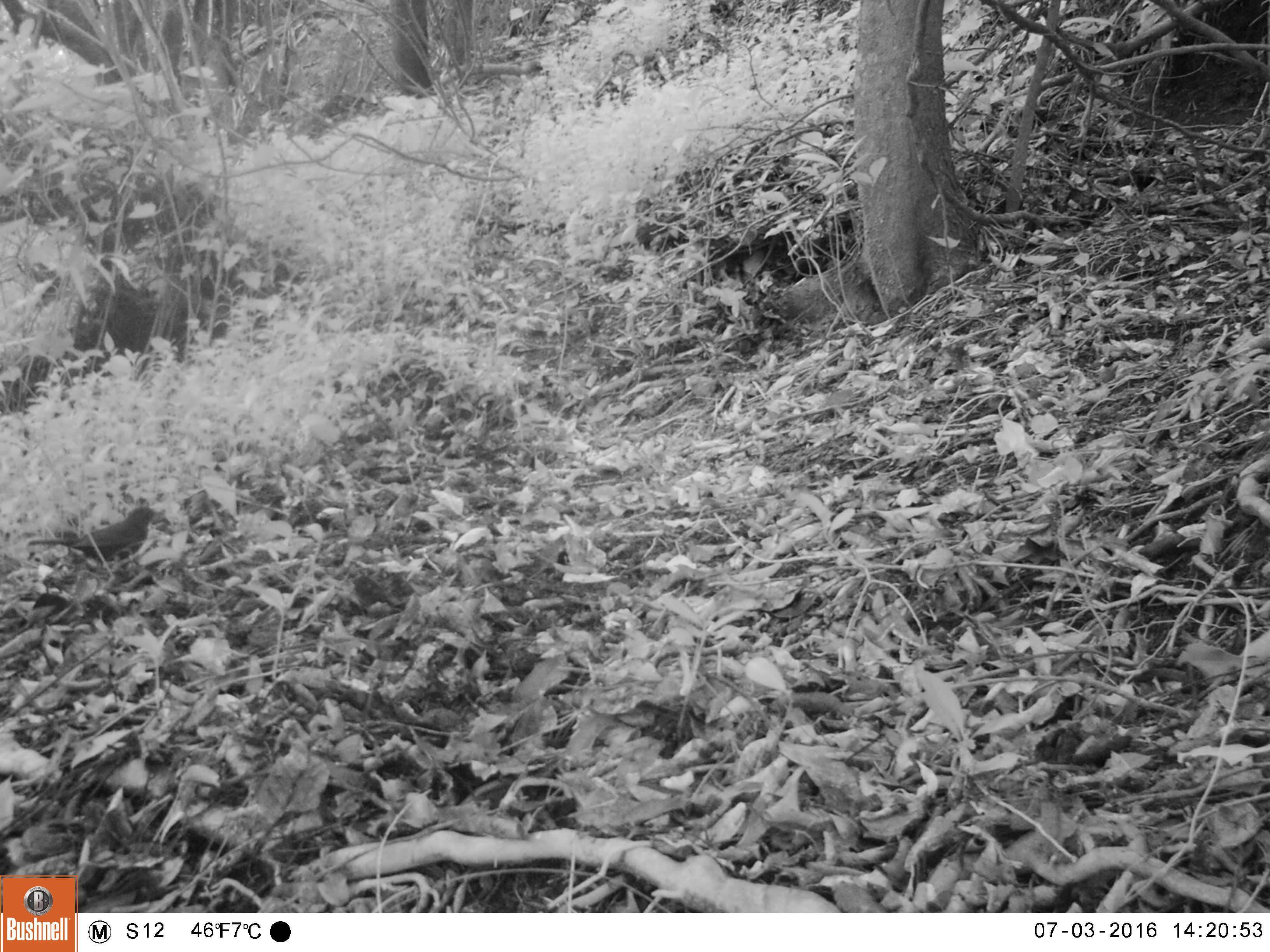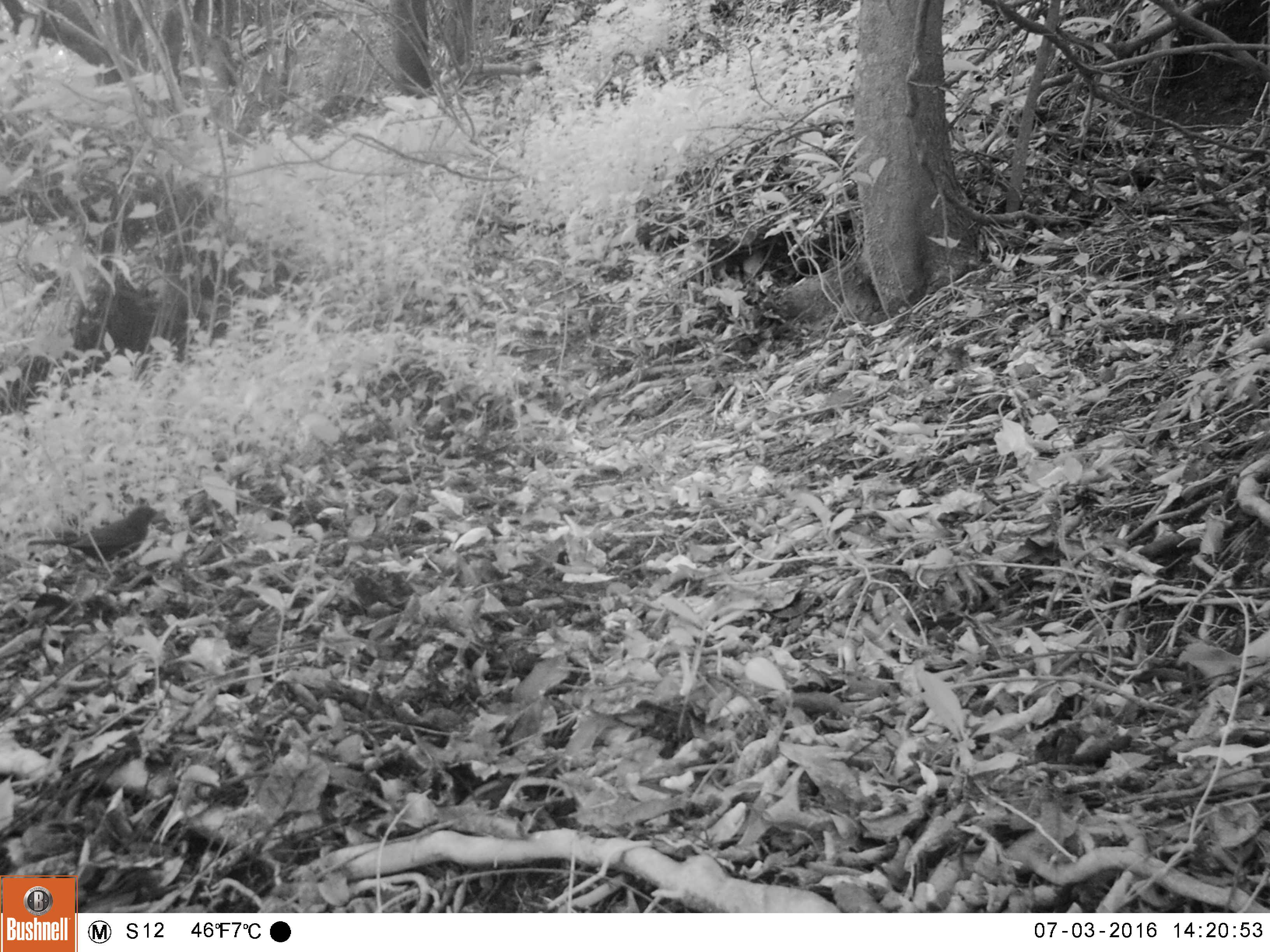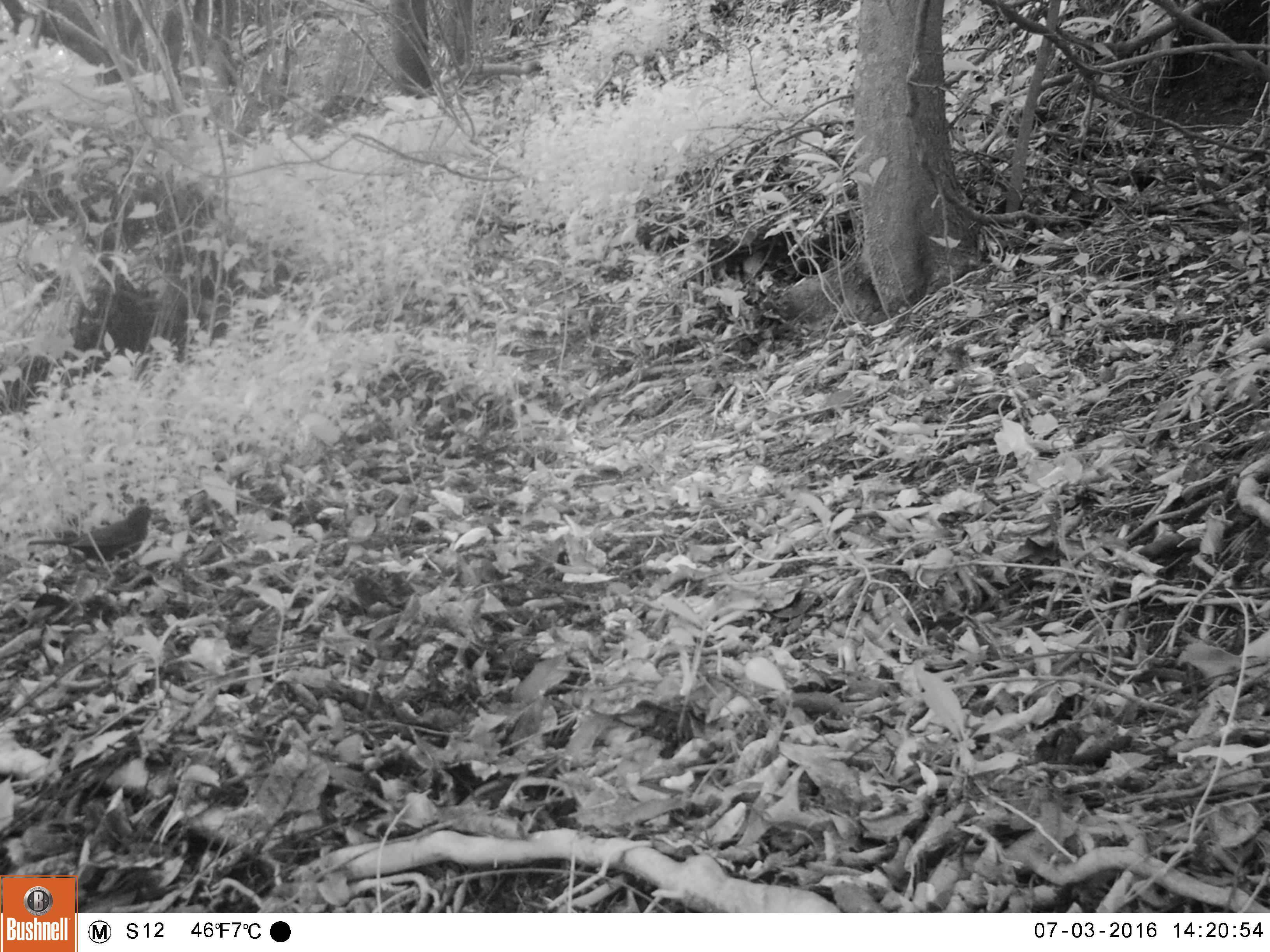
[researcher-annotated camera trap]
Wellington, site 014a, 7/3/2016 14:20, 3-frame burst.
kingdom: Animalia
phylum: Chordata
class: Aves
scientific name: Aves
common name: bird